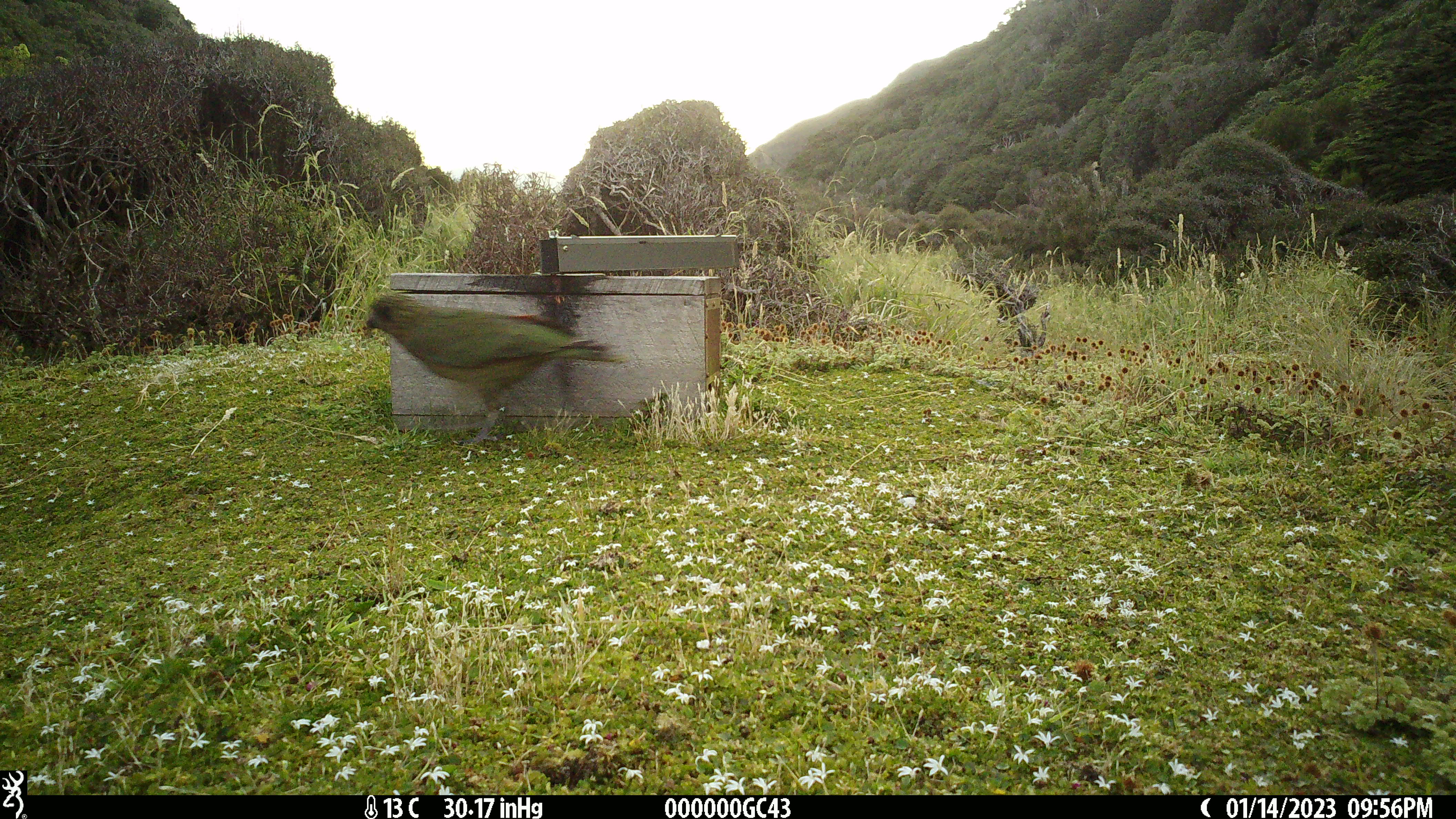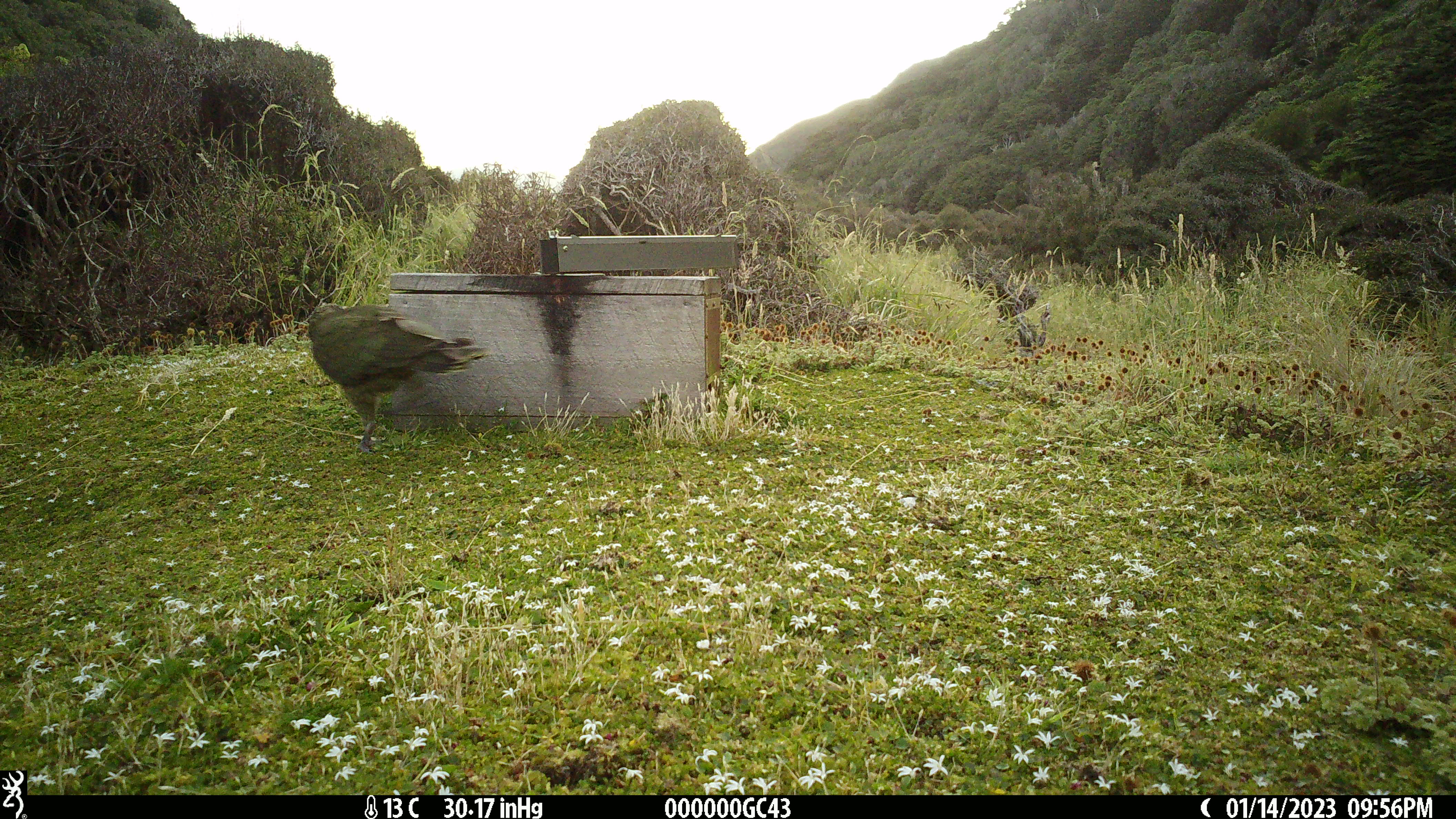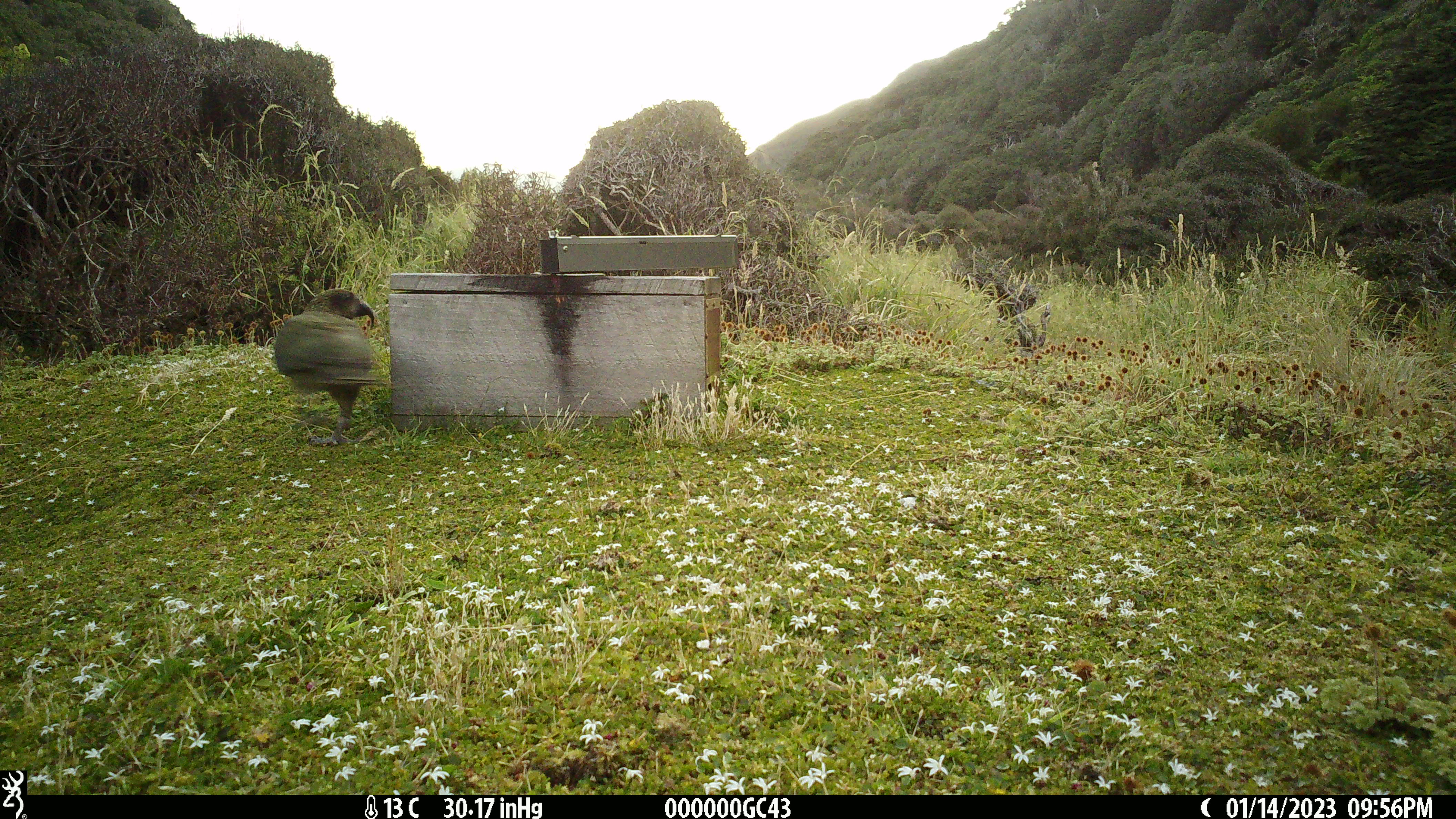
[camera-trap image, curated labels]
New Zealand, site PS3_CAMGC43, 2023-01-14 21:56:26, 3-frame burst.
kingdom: Animalia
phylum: Chordata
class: Aves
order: Psittaciformes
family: Strigopidae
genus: Nestor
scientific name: Nestor notabilis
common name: kea